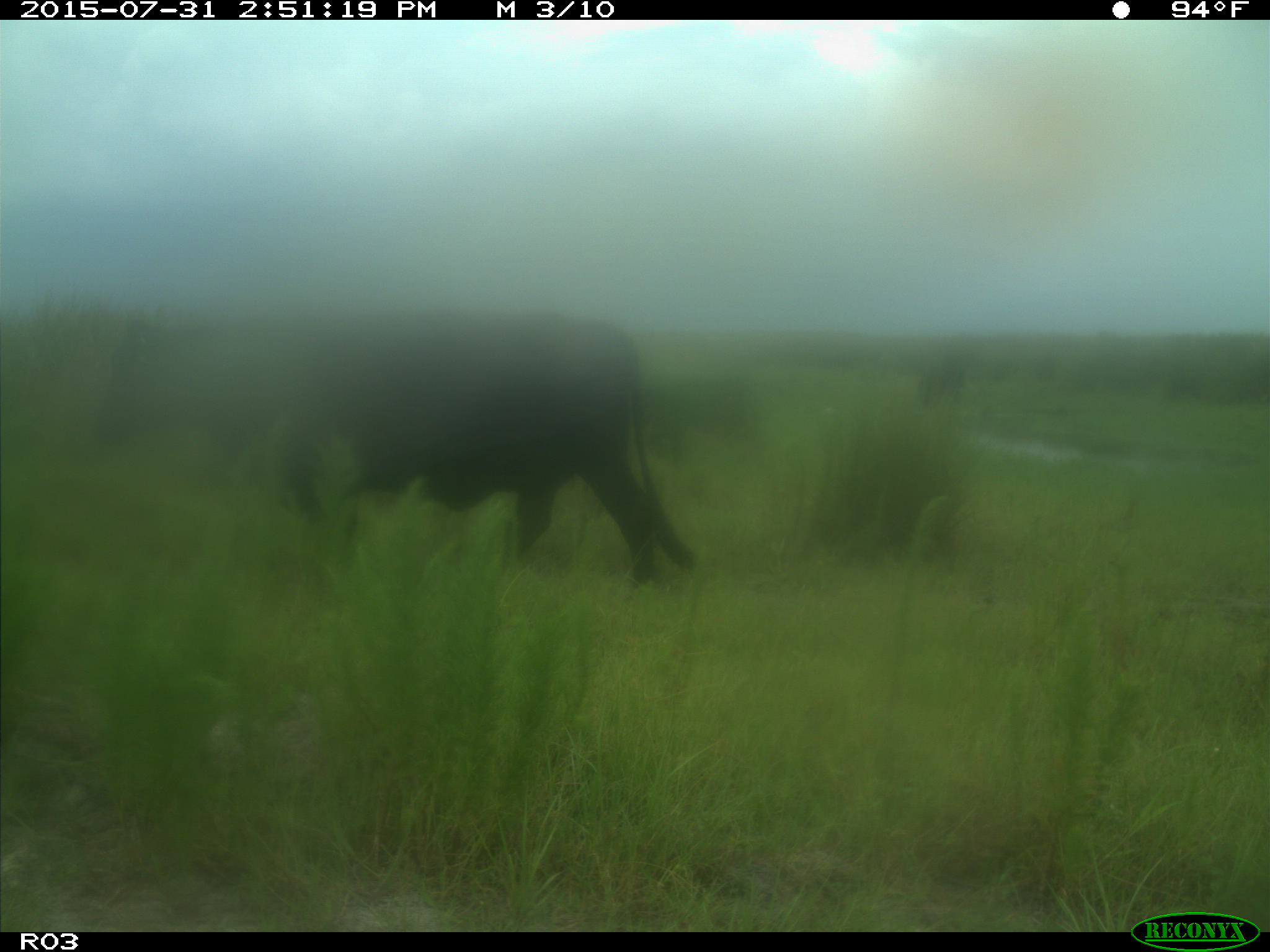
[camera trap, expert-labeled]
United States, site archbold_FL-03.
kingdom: Animalia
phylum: Chordata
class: Mammalia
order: Artiodactyla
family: Bovidae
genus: Bos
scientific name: Bos taurus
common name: domestic cow